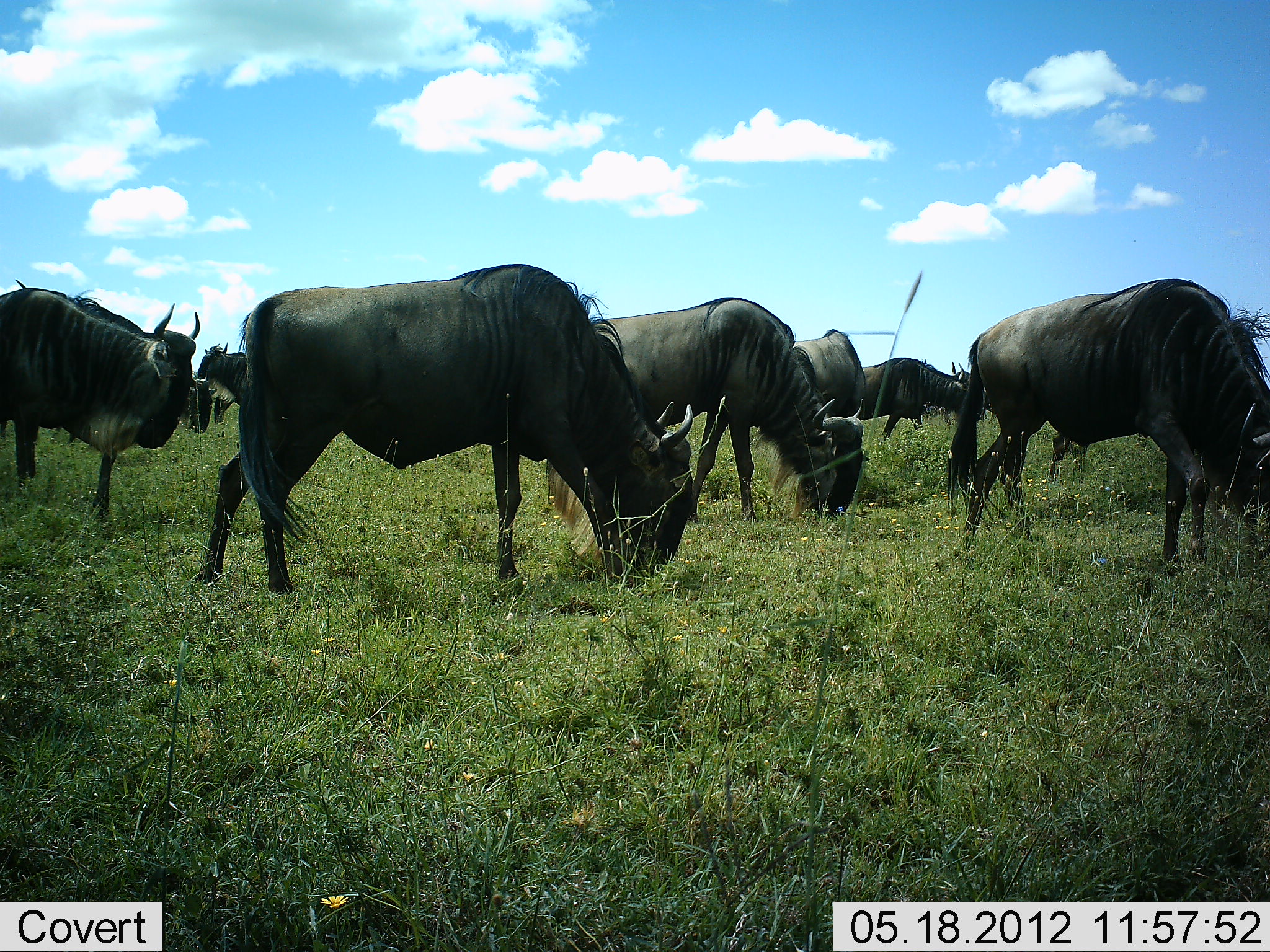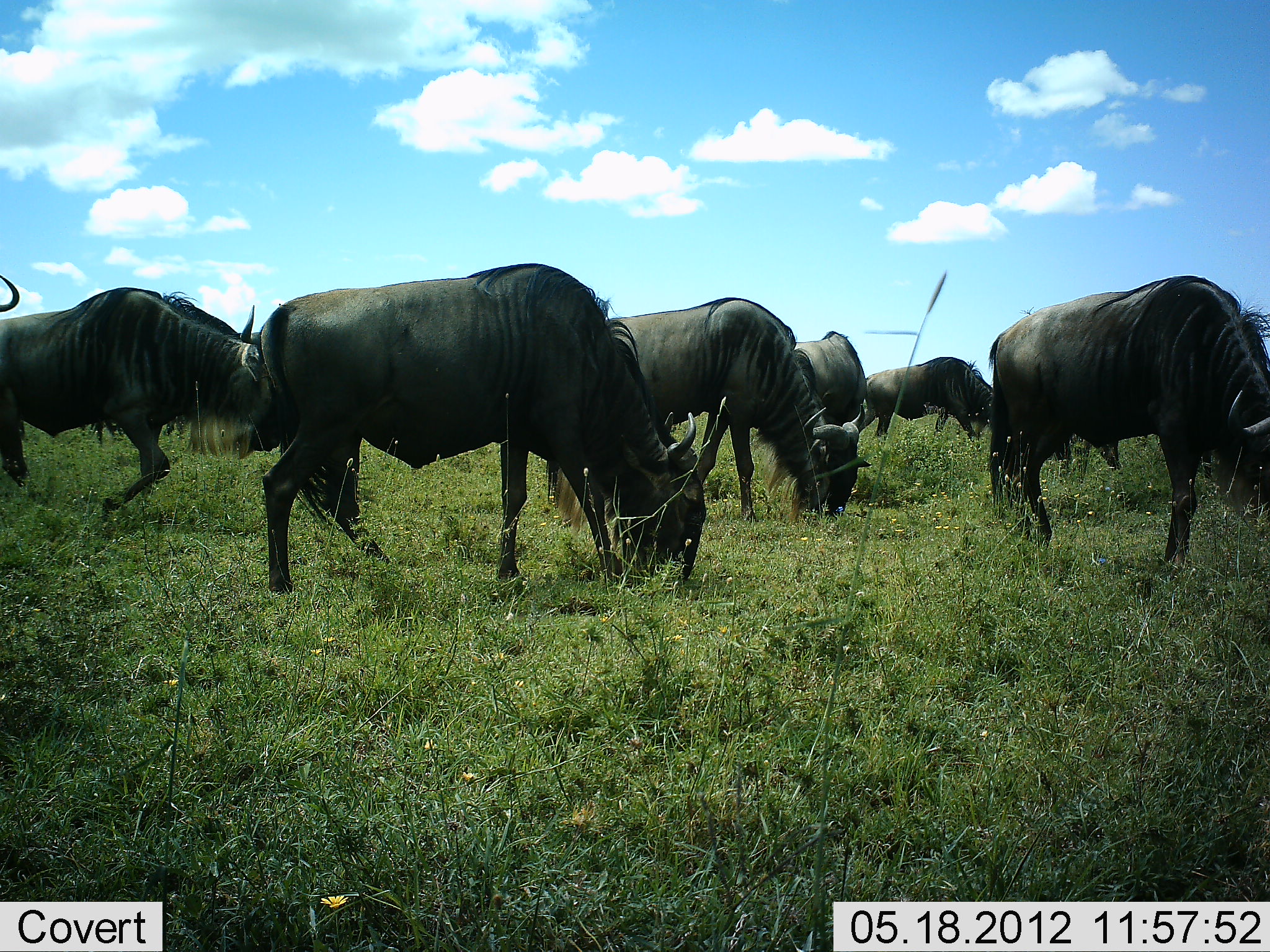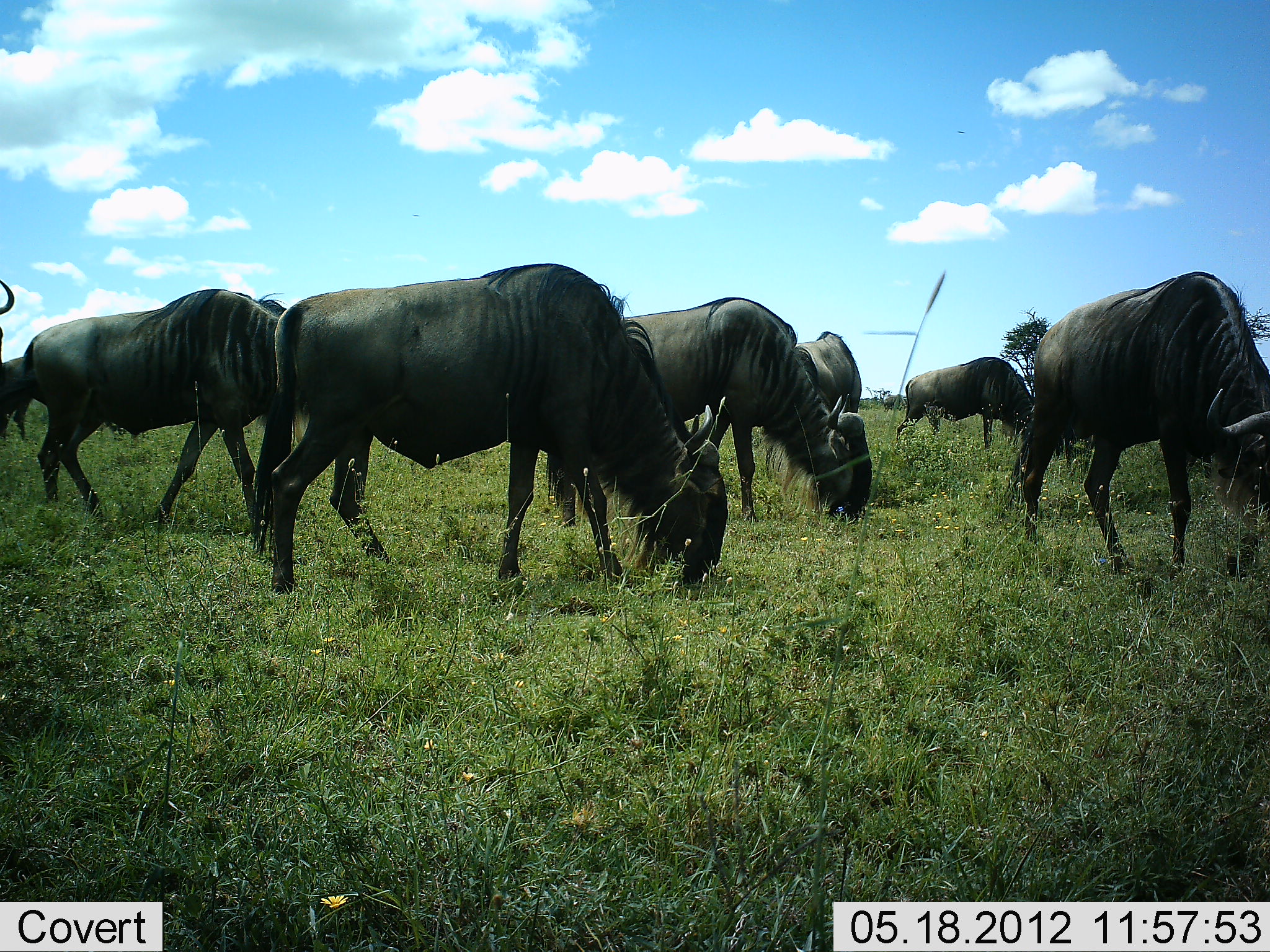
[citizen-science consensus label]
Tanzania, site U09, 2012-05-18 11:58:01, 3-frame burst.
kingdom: Animalia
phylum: Chordata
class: Mammalia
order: Artiodactyla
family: Bovidae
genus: Connochaetes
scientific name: Connochaetes taurinus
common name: blue wildebeest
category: wildebeest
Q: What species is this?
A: Wildebeest (blue wildebeest) (Connochaetes taurinus).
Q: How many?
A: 8.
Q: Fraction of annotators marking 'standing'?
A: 20%.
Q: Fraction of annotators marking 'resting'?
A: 0%.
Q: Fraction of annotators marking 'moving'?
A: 40%.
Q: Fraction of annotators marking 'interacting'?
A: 0%.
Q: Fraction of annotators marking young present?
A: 0%.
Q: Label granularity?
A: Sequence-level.